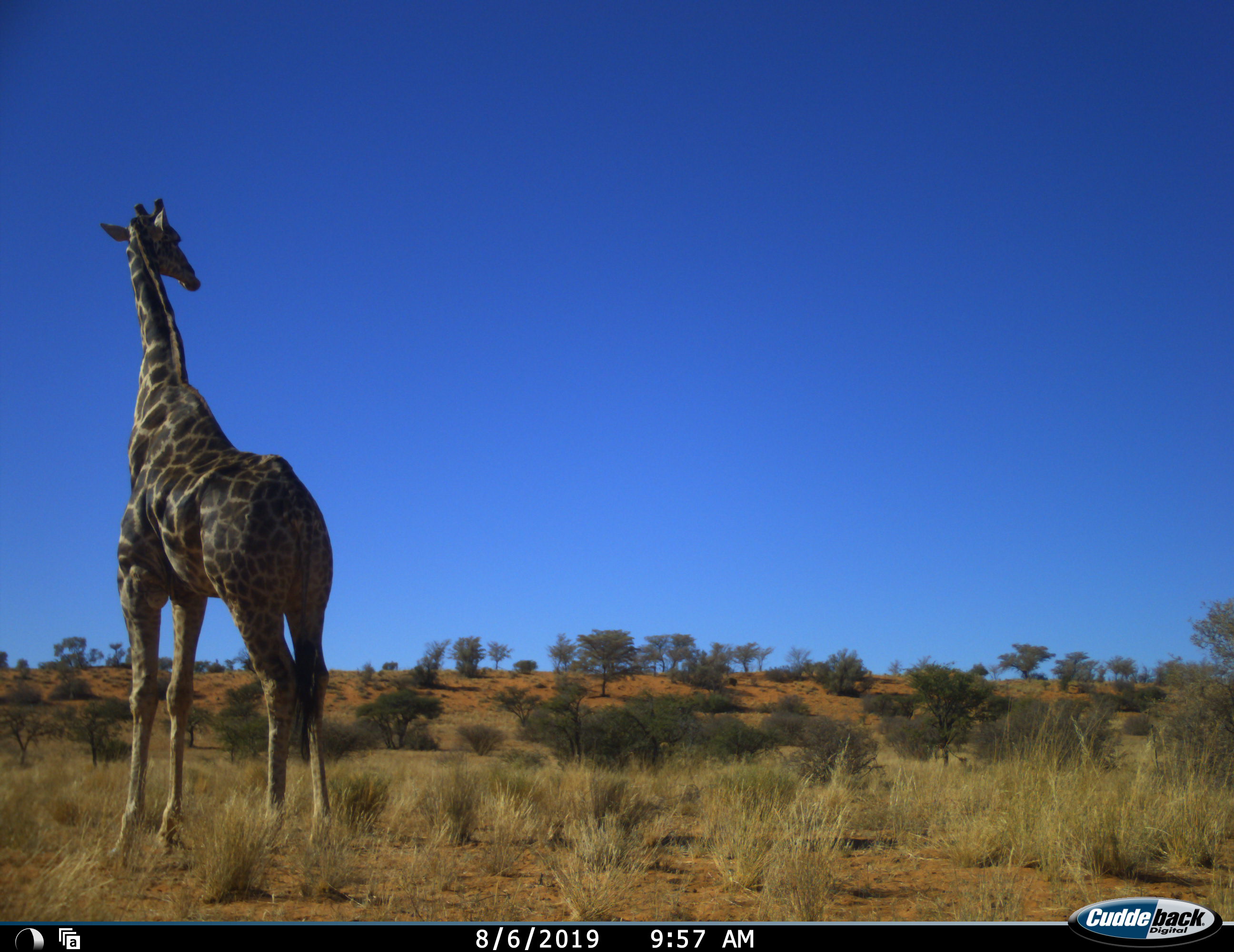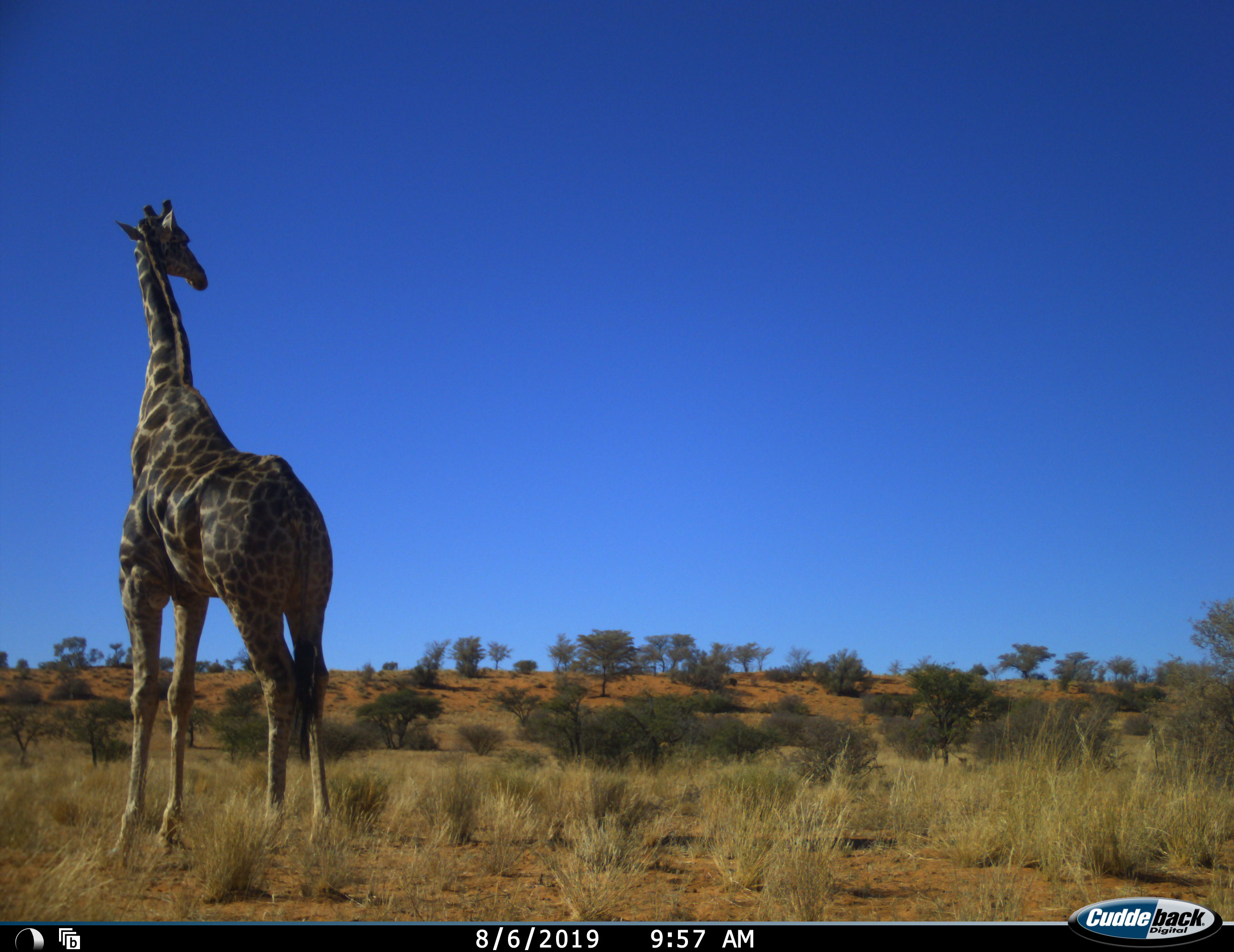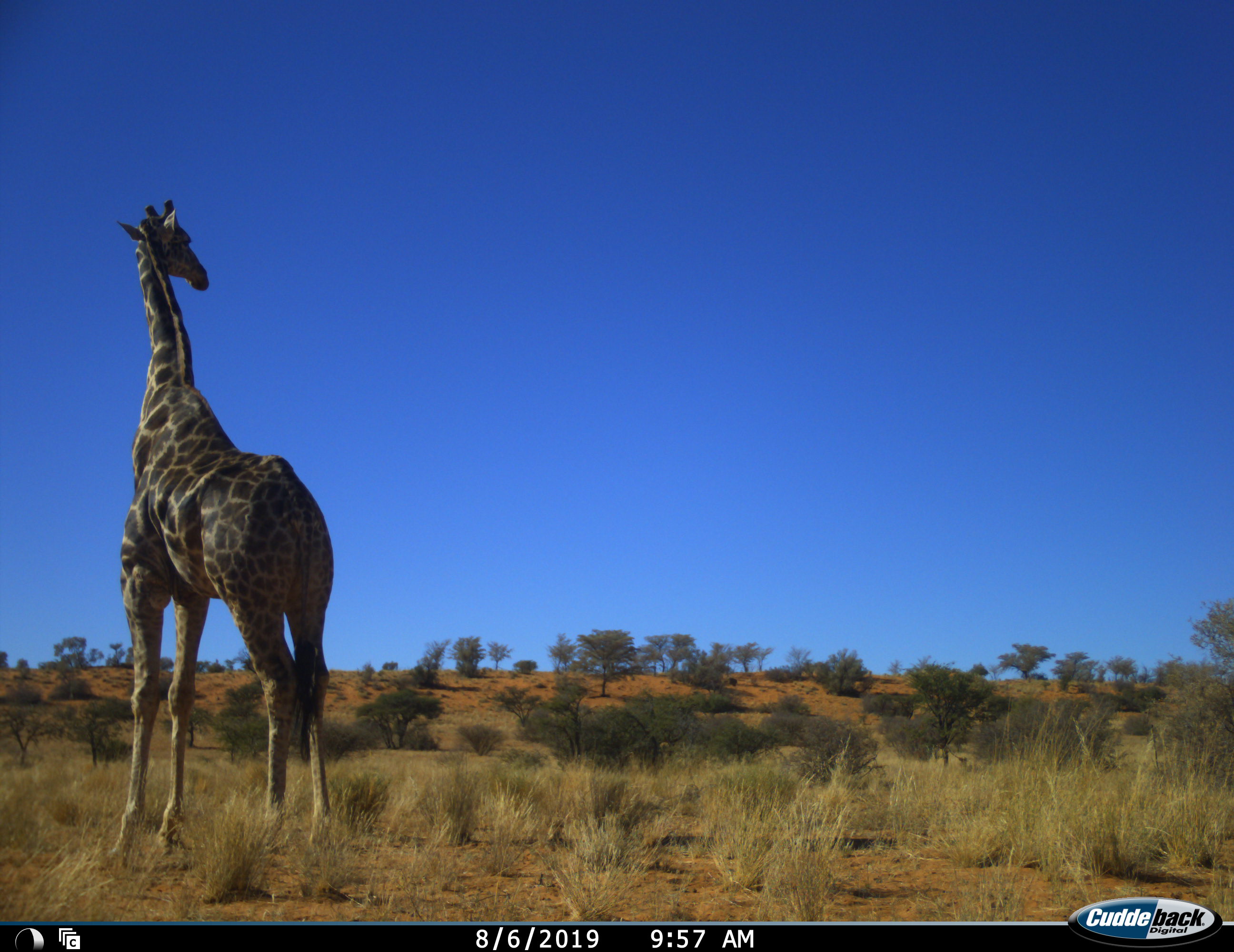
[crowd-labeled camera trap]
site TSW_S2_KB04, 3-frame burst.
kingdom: Animalia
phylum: Chordata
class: Mammalia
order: Artiodactyla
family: Giraffidae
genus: Giraffa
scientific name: Giraffa camelopardalis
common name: giraffe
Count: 1.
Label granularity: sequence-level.